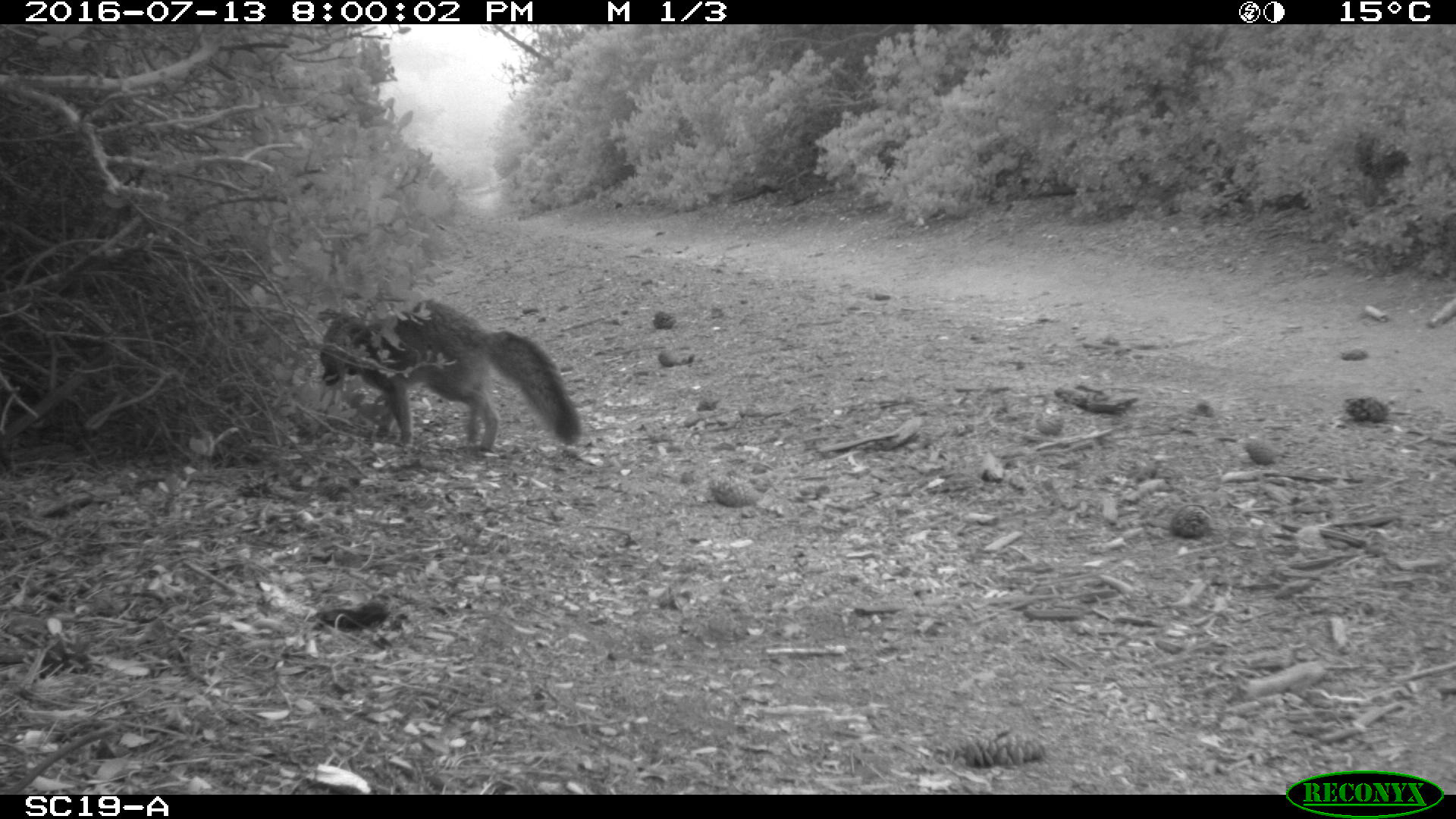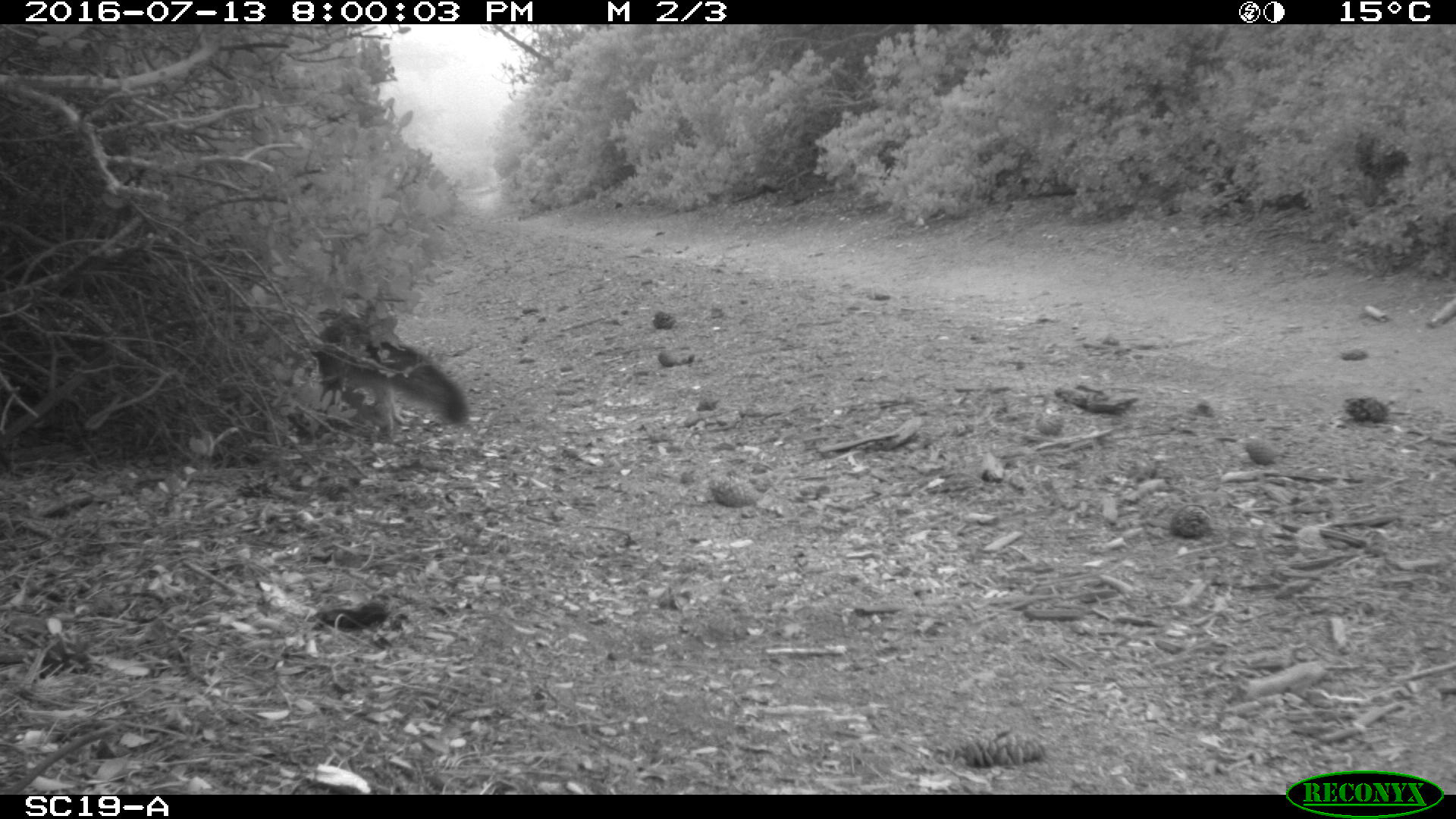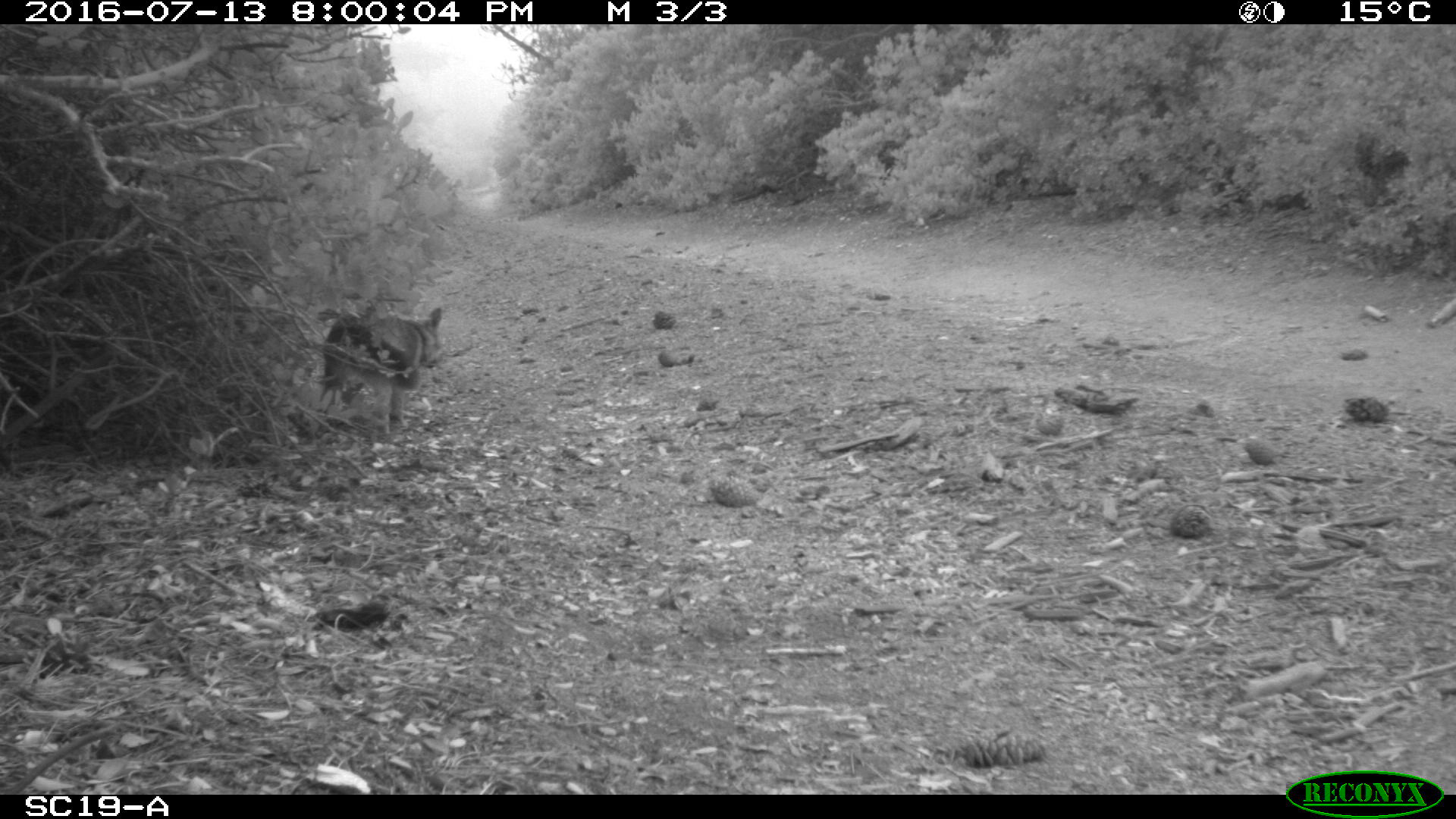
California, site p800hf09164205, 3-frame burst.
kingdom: Animalia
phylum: Chordata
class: Mammalia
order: Carnivora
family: Canidae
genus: Urocyon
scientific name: Urocyon littoralis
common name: island fox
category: fox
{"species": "fox (island fox) (Urocyon littoralis)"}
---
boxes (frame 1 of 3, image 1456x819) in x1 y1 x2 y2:
fox: 316 292 582 453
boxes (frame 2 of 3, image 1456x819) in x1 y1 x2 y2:
fox: 313 317 469 432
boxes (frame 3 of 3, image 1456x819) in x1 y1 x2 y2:
fox: 322 306 445 435